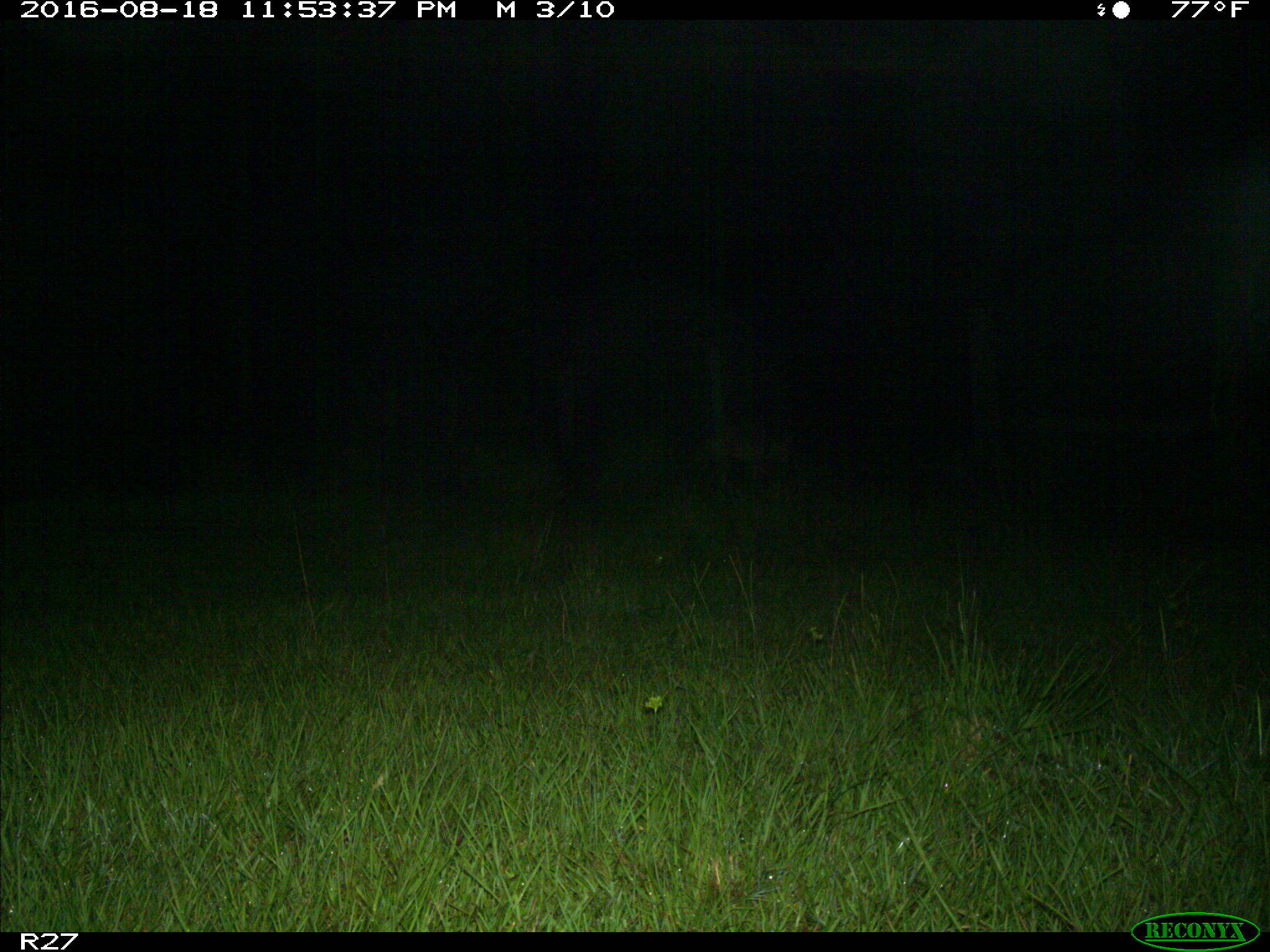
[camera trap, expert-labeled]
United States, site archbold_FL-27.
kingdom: Animalia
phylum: Chordata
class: Mammalia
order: Carnivora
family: Canidae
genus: Canis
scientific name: Canis latrans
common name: coyote